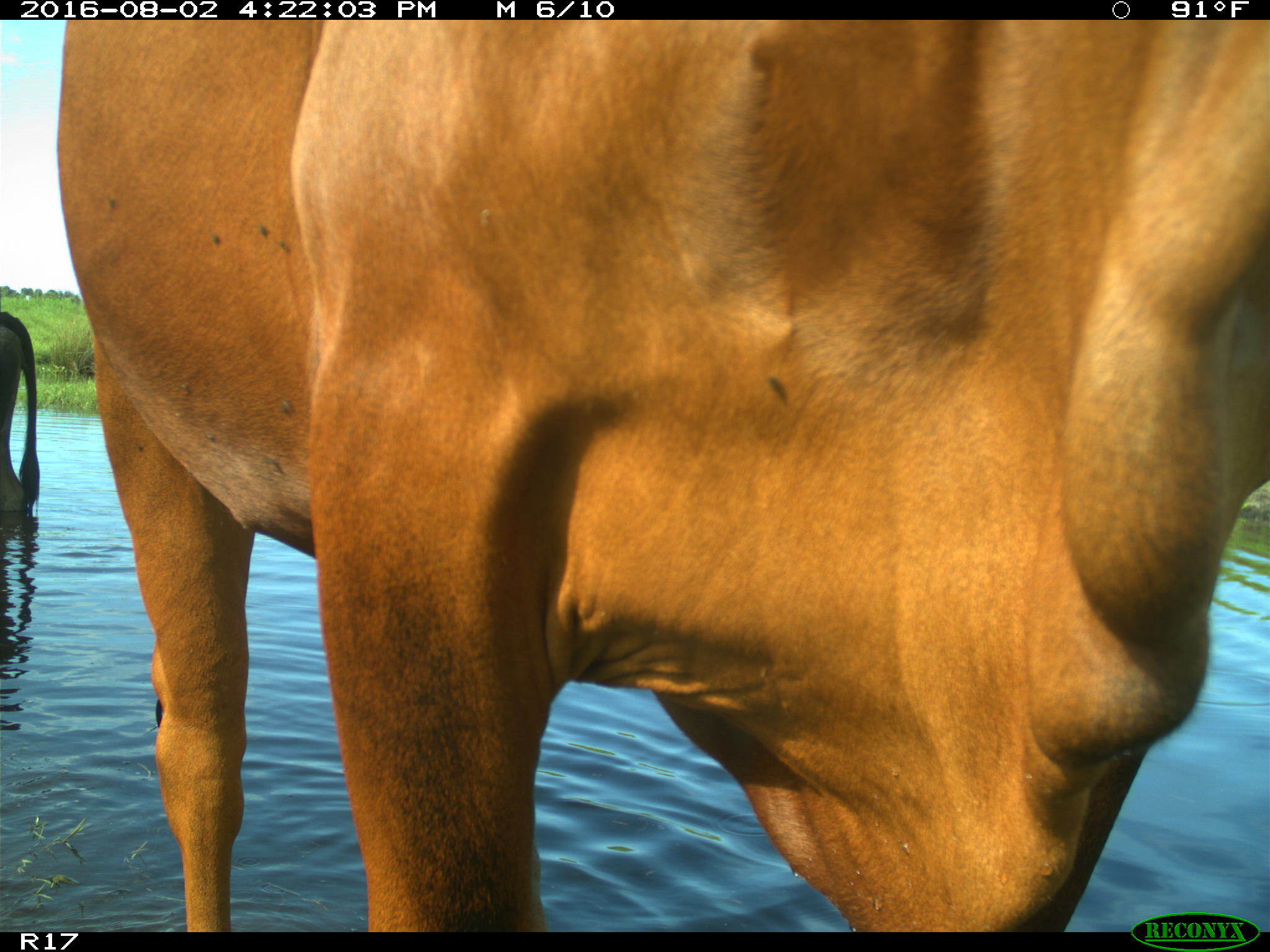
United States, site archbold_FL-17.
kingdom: Animalia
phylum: Chordata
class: Mammalia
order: Artiodactyla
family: Bovidae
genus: Bos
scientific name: Bos taurus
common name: domestic cow